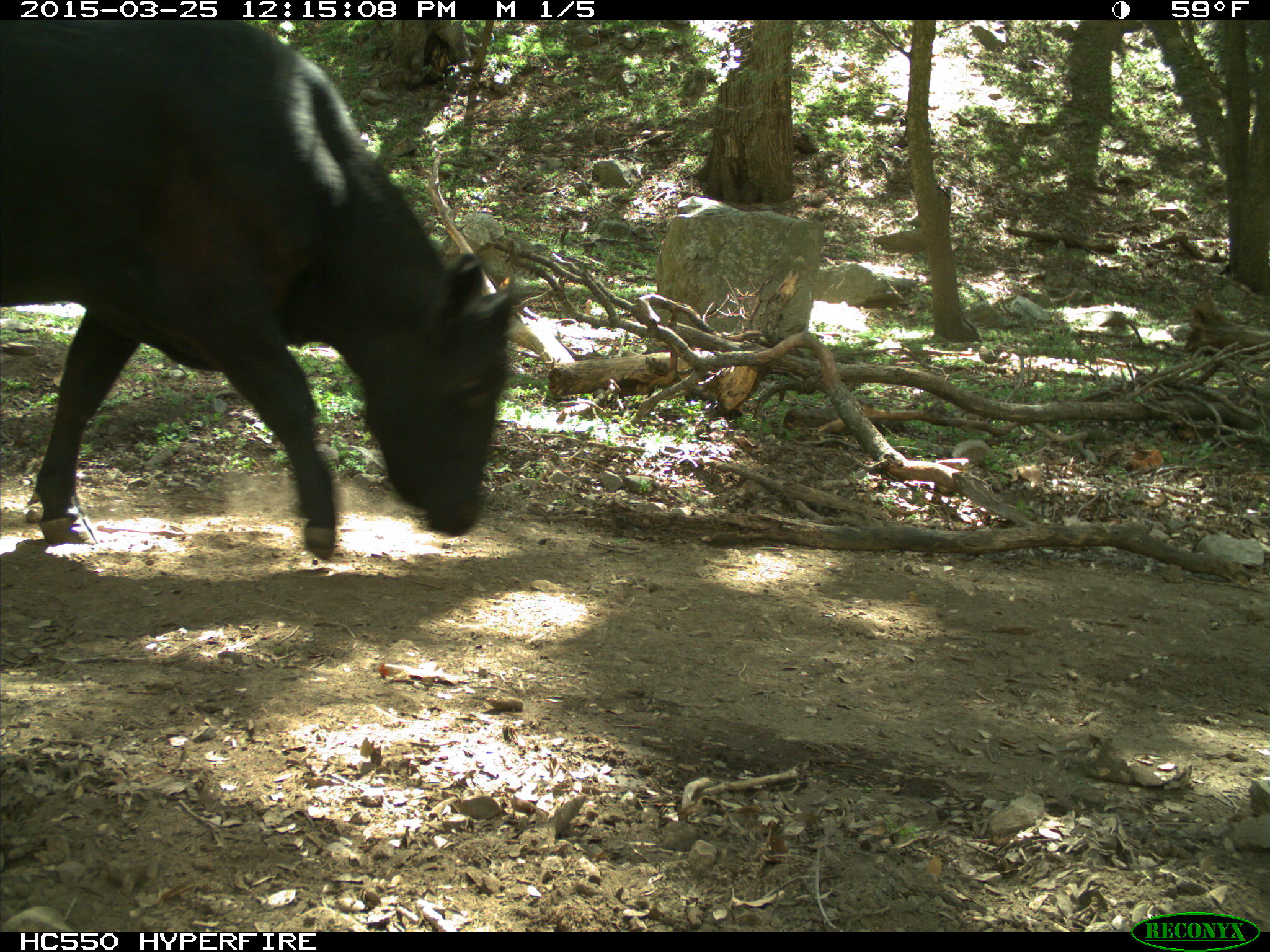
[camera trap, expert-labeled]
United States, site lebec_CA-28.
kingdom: Animalia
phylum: Chordata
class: Mammalia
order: Artiodactyla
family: Bovidae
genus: Bos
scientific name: Bos taurus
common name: domestic cow